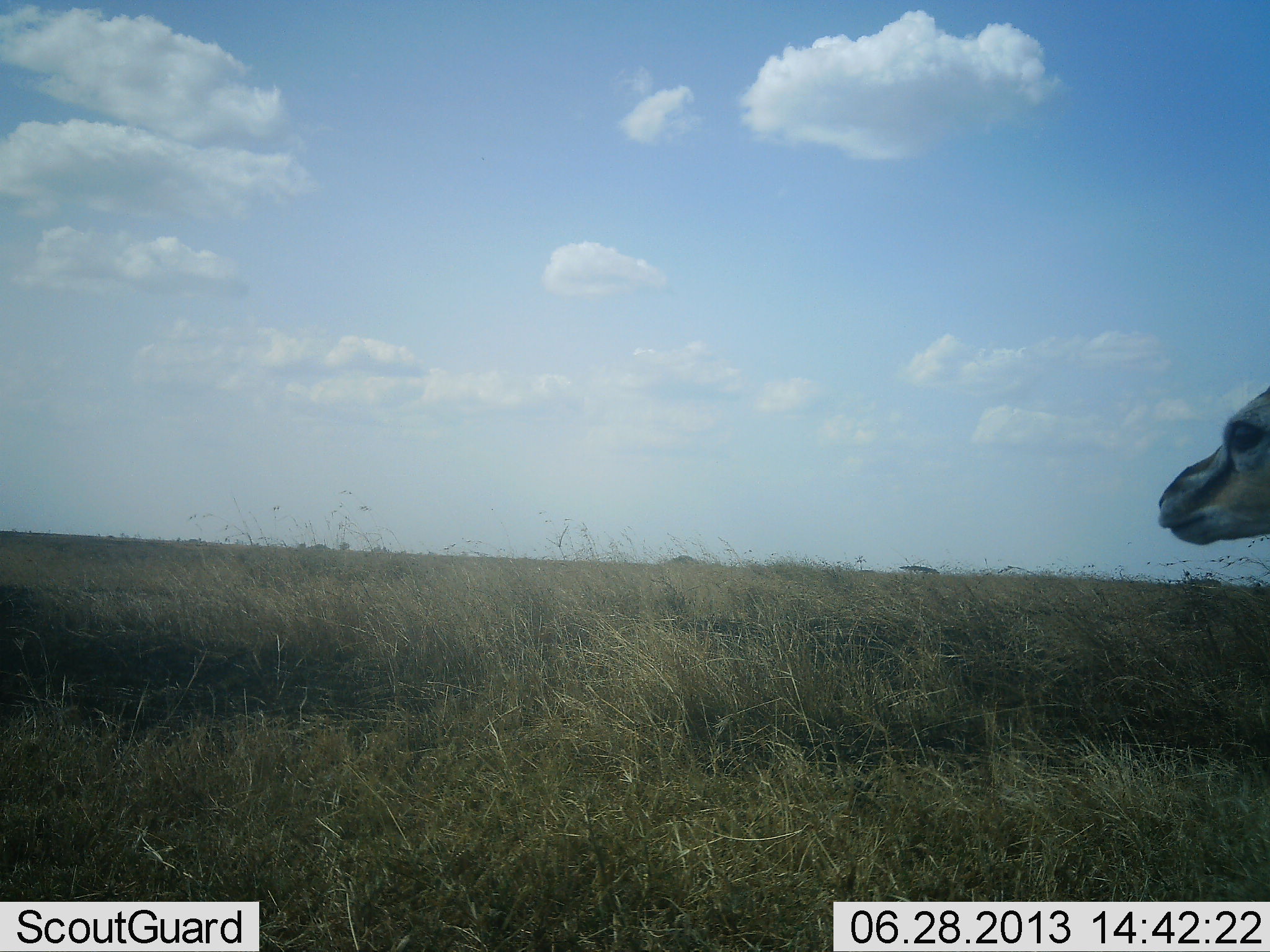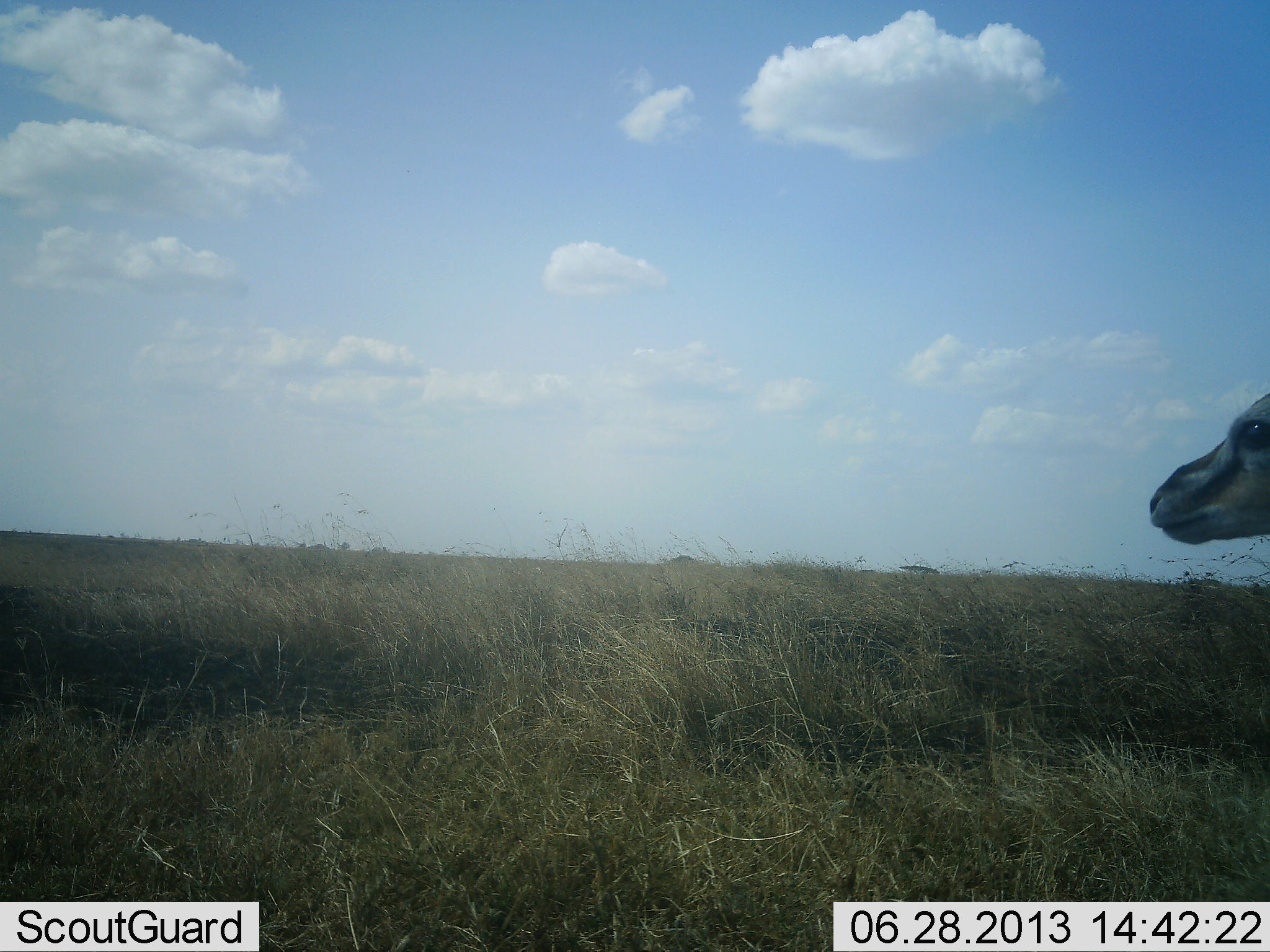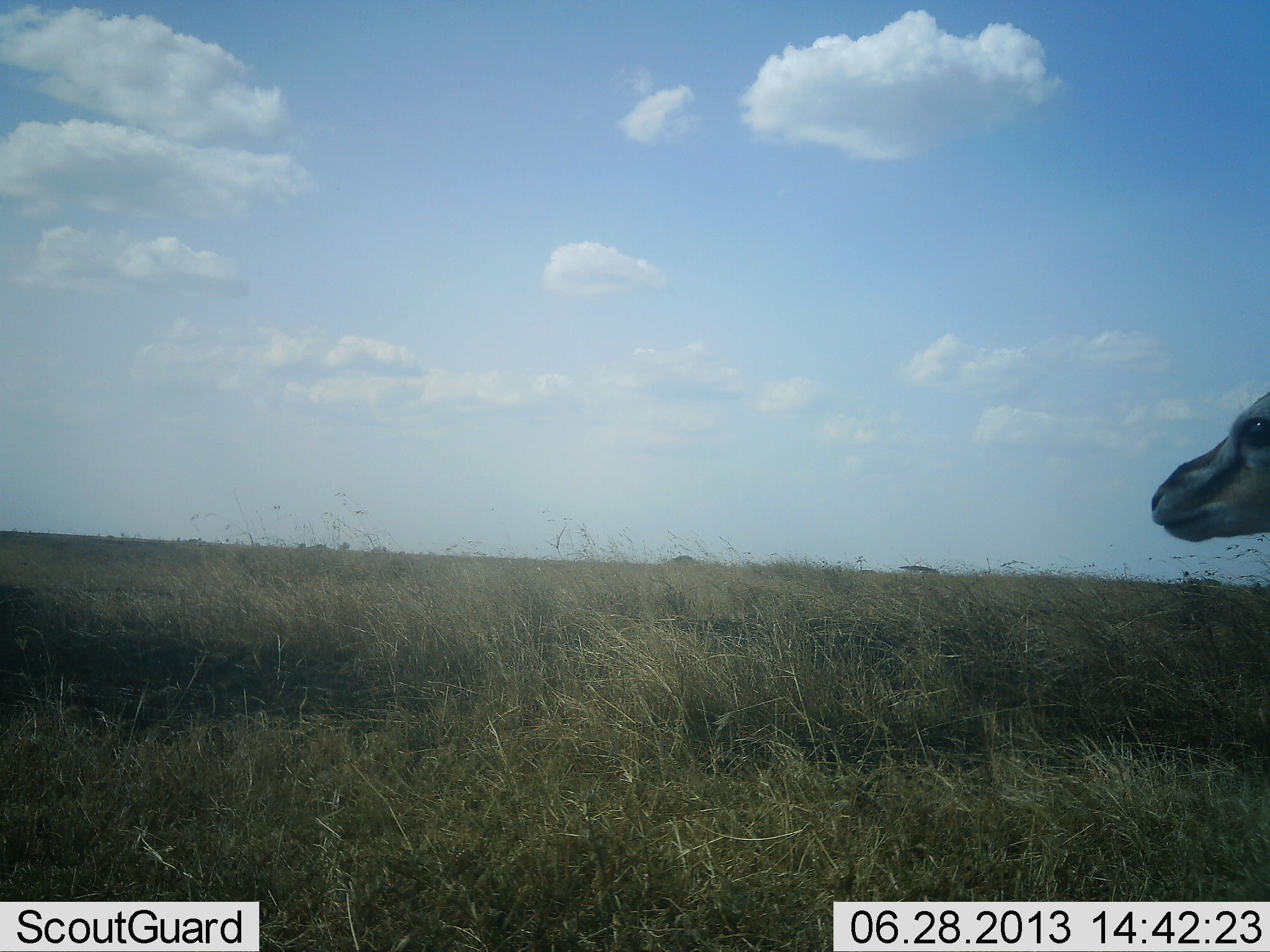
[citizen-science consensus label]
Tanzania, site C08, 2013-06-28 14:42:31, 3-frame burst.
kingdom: Animalia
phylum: Chordata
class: Mammalia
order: Artiodactyla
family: Bovidae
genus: Eudorcas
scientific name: Eudorcas thomsonii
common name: thomson's gazelle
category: gazellethomsons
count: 1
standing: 91%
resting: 4%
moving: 4%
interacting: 0%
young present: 0%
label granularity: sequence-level